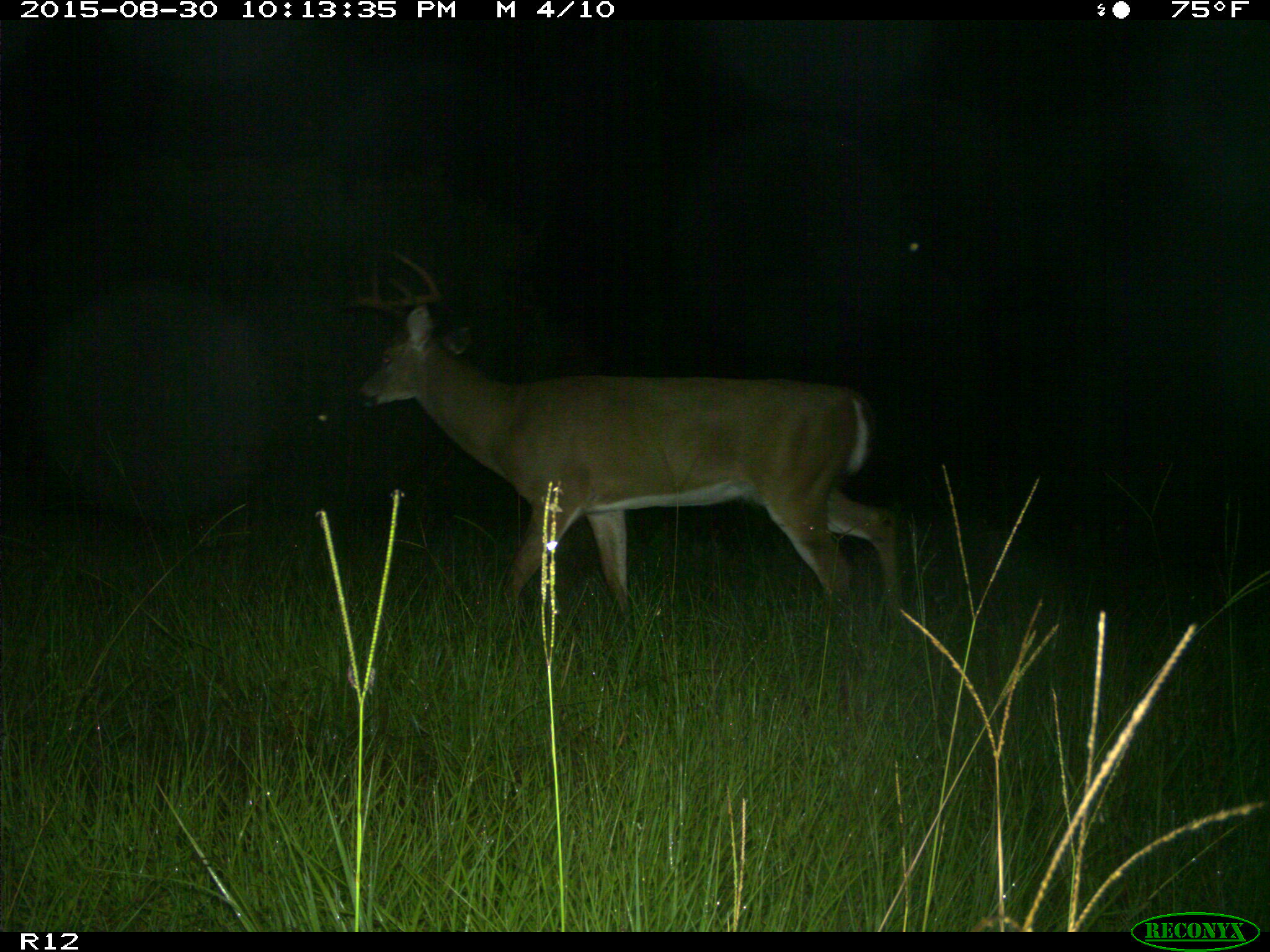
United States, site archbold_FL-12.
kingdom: Animalia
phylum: Chordata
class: Mammalia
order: Artiodactyla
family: Cervidae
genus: Odocoileus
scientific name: Odocoileus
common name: deer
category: unidentified deer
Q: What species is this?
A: Unidentified deer (deer) (Odocoileus).